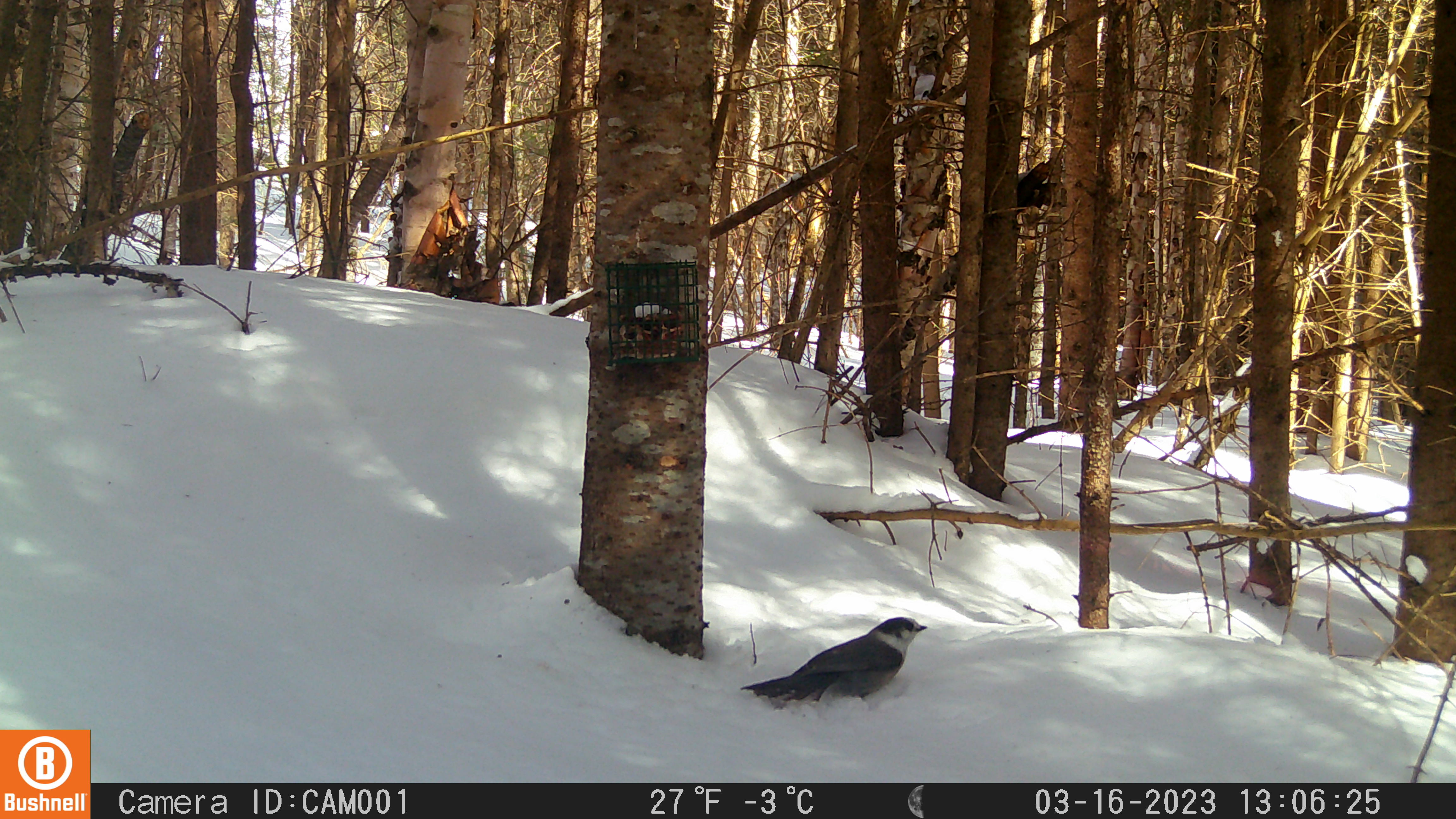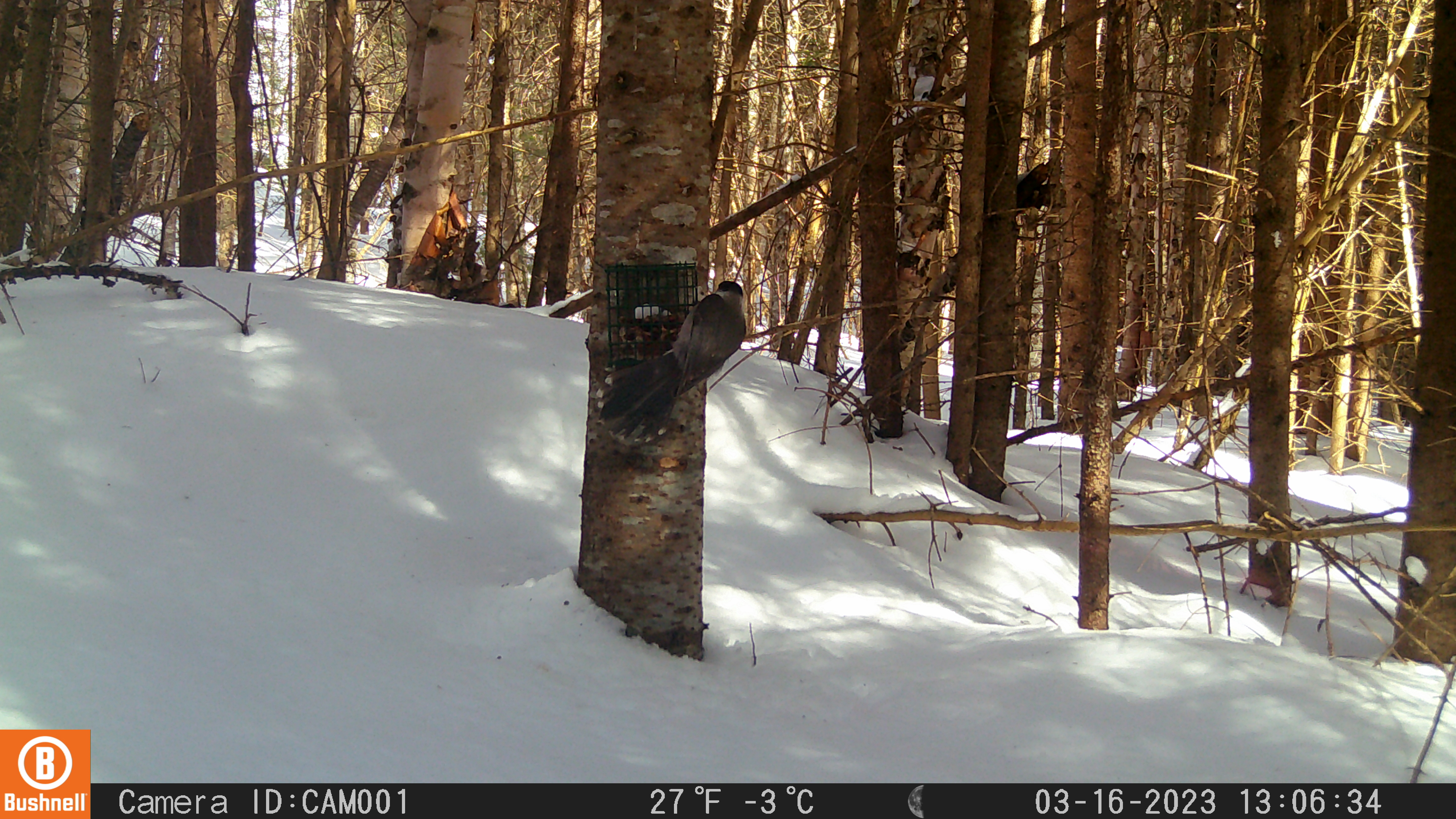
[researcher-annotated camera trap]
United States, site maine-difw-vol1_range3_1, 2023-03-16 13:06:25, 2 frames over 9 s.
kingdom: Animalia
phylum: Chordata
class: Aves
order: Passeriformes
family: Corvidae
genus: Perisoreus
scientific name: Perisoreus canadensis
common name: canada jay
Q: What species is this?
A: Canada jay (Perisoreus canadensis).